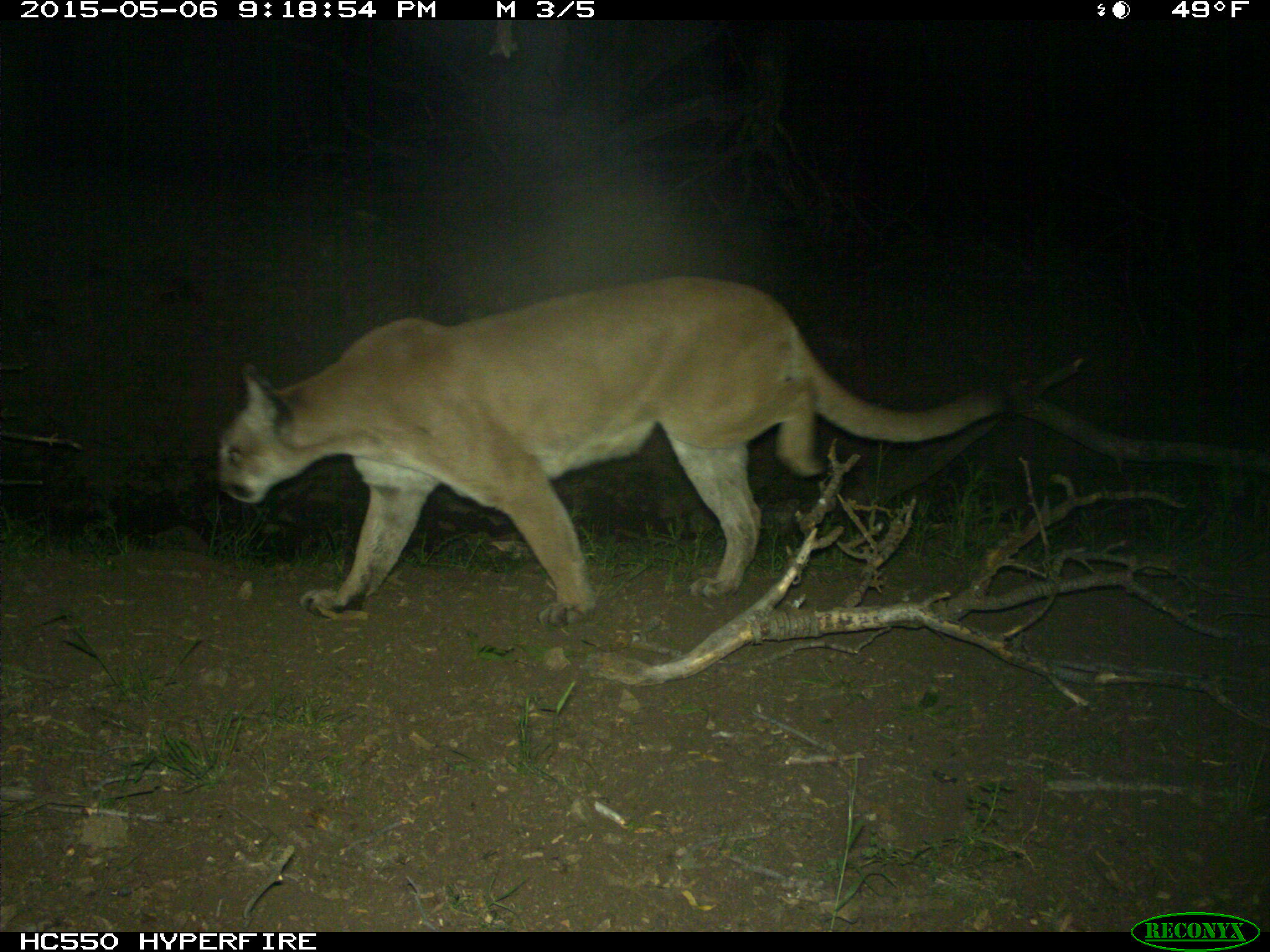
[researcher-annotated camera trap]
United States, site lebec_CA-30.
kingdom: Animalia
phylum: Chordata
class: Mammalia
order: Carnivora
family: Felidae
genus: Puma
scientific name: Puma concolor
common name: mountain lion